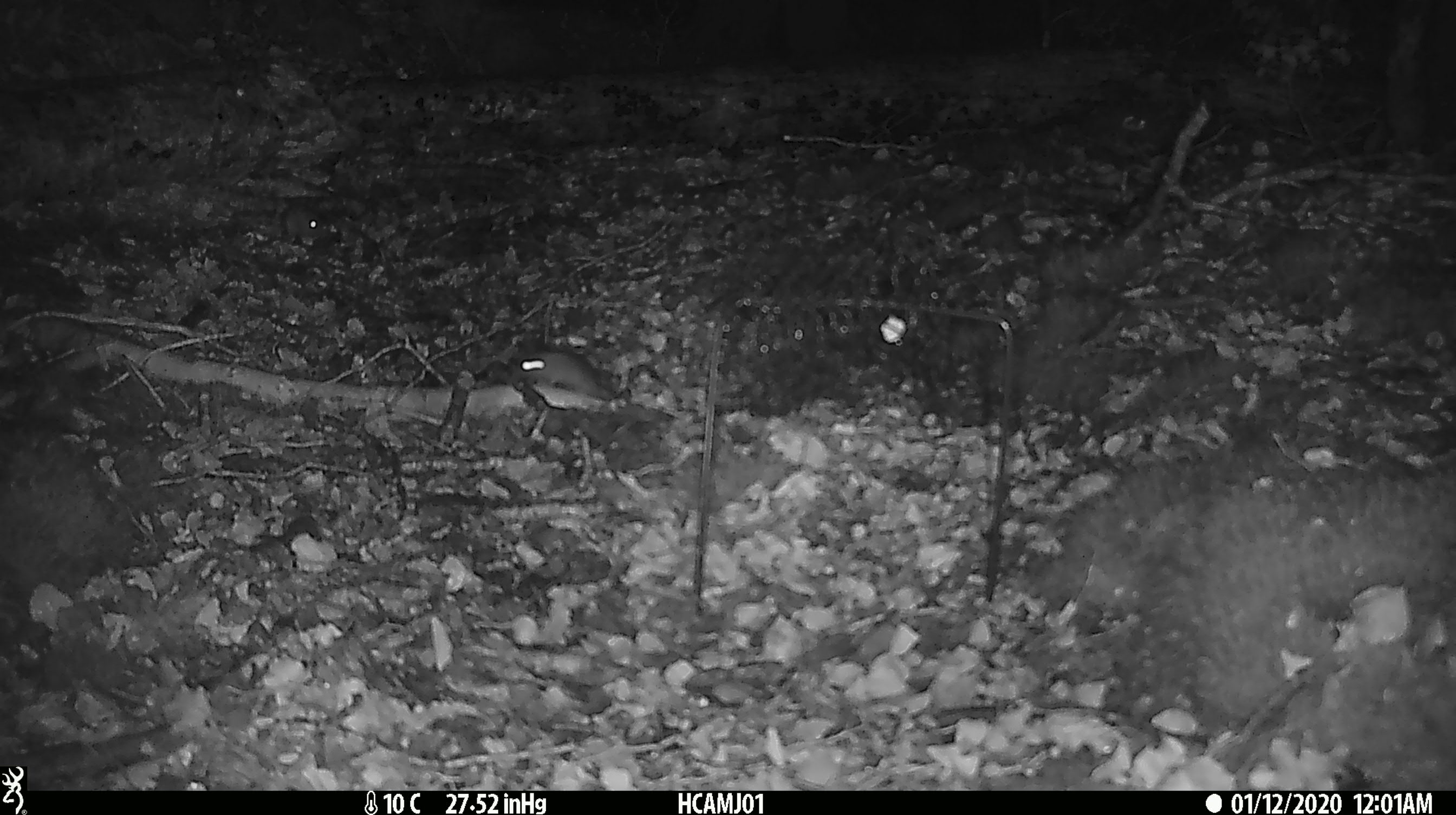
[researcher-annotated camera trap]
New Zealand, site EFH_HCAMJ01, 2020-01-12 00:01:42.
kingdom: Animalia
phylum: Chordata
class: Mammalia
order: Rodentia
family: Muridae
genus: Mus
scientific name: Mus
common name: mouse